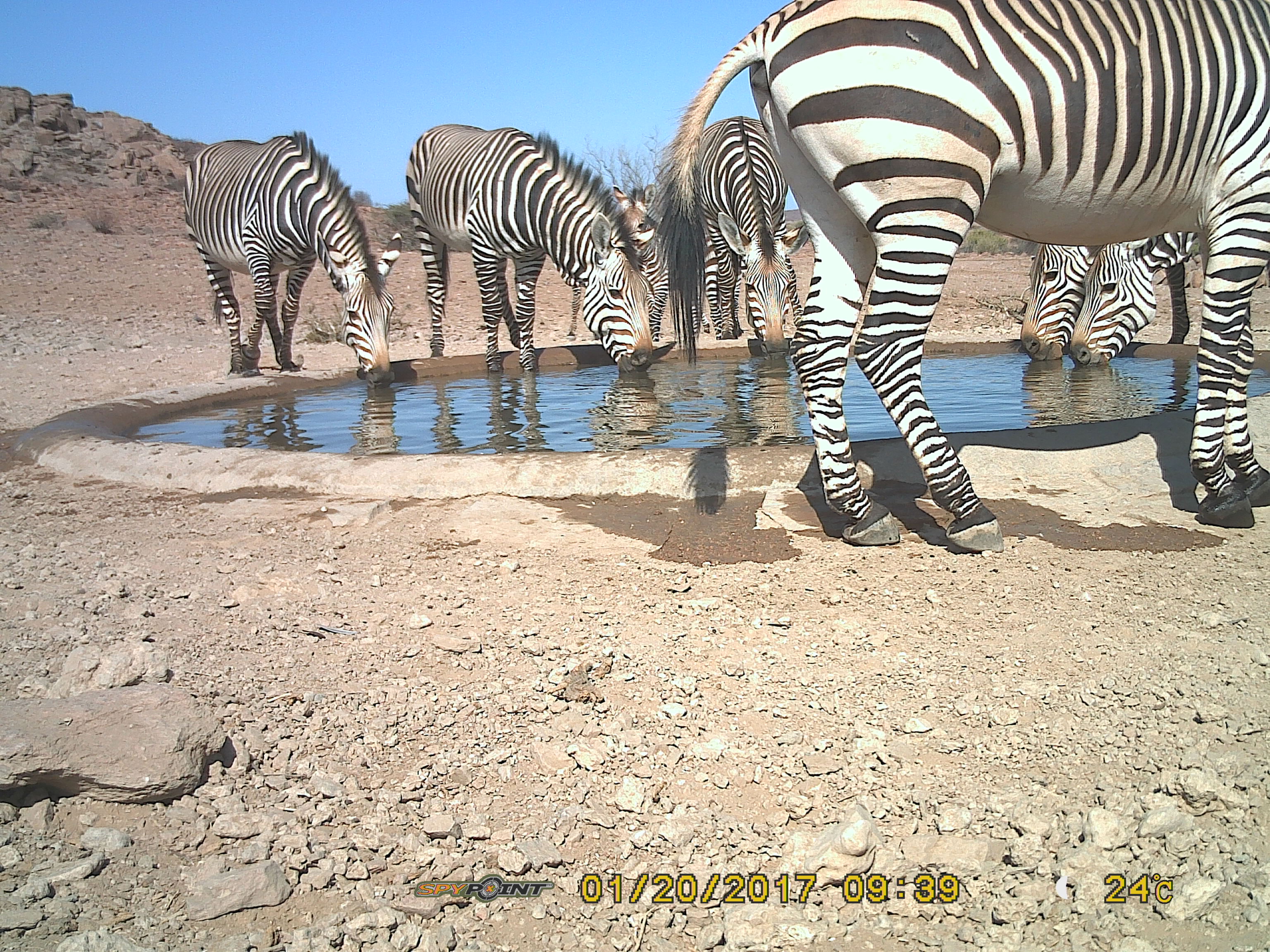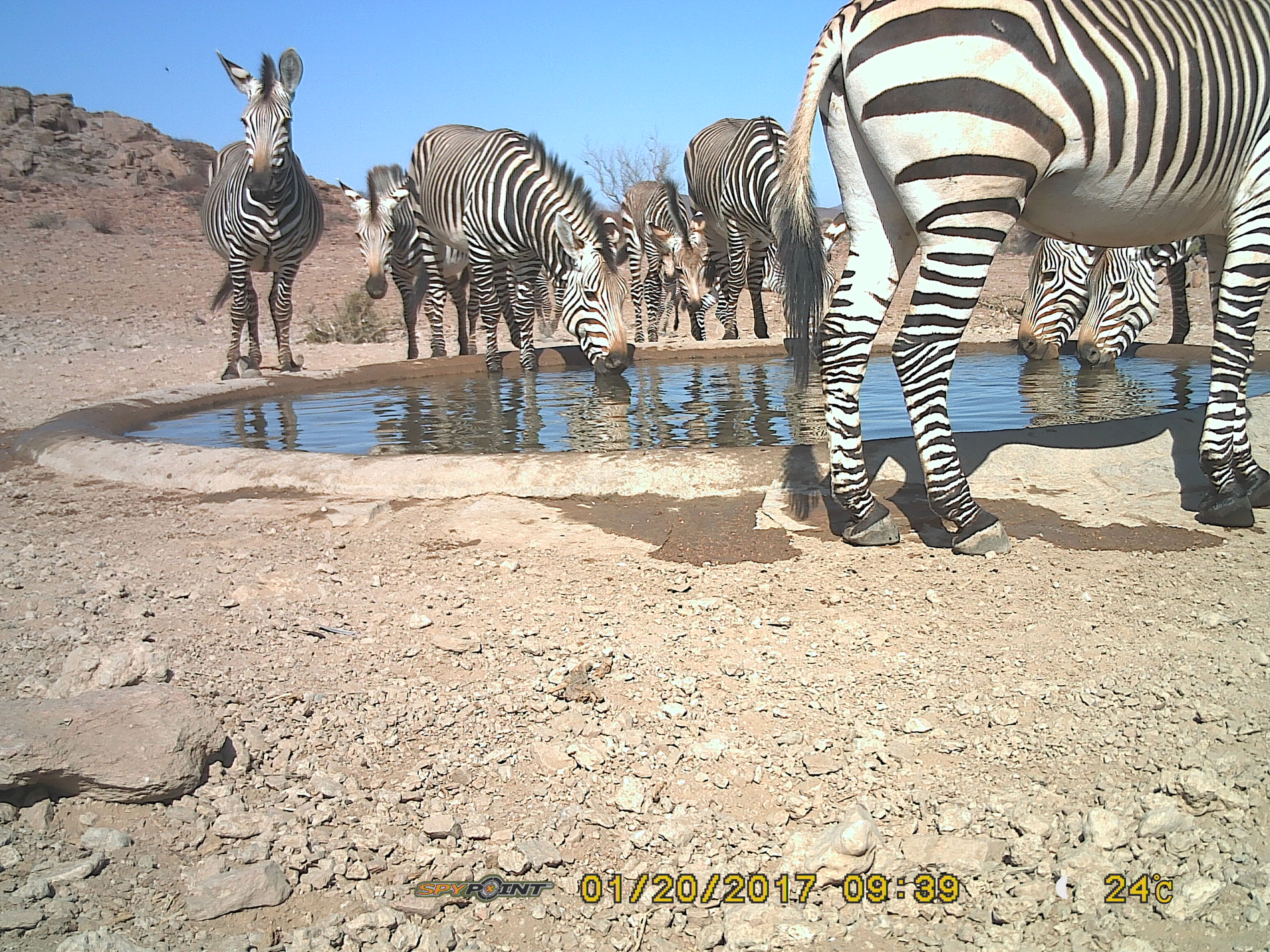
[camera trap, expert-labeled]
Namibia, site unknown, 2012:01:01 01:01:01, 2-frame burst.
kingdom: Animalia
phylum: Chordata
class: Mammalia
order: Perissodactyla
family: Equidae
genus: Equus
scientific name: Equus zebra hartmannae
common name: hartmann's mountain zebra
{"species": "Equus zebra hartmannae (hartmann's mountain zebra)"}